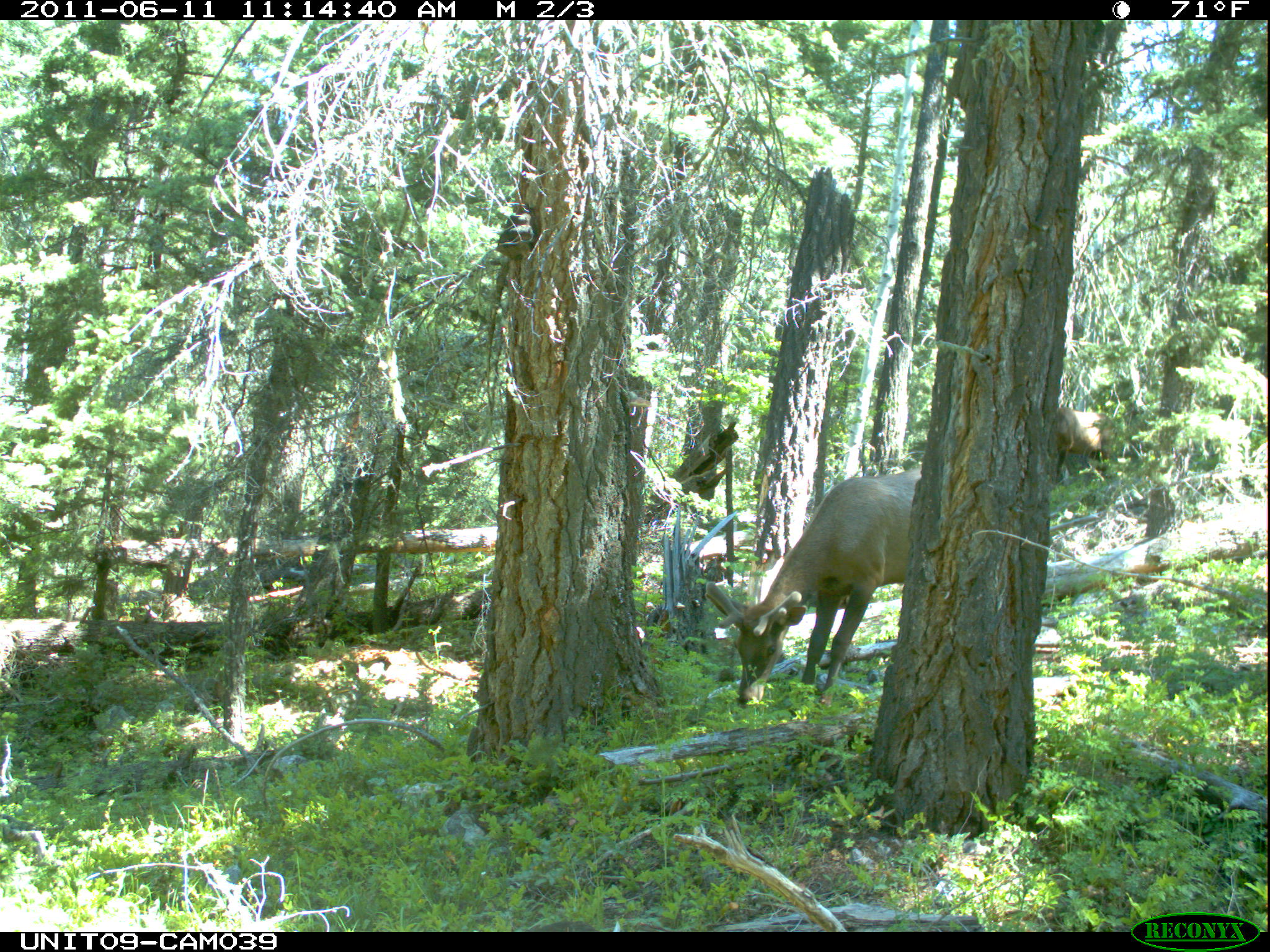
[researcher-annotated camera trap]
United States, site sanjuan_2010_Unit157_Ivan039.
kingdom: Animalia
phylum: Chordata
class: Mammalia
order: Artiodactyla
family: Cervidae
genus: Cervus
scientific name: Cervus elaphus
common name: red deer